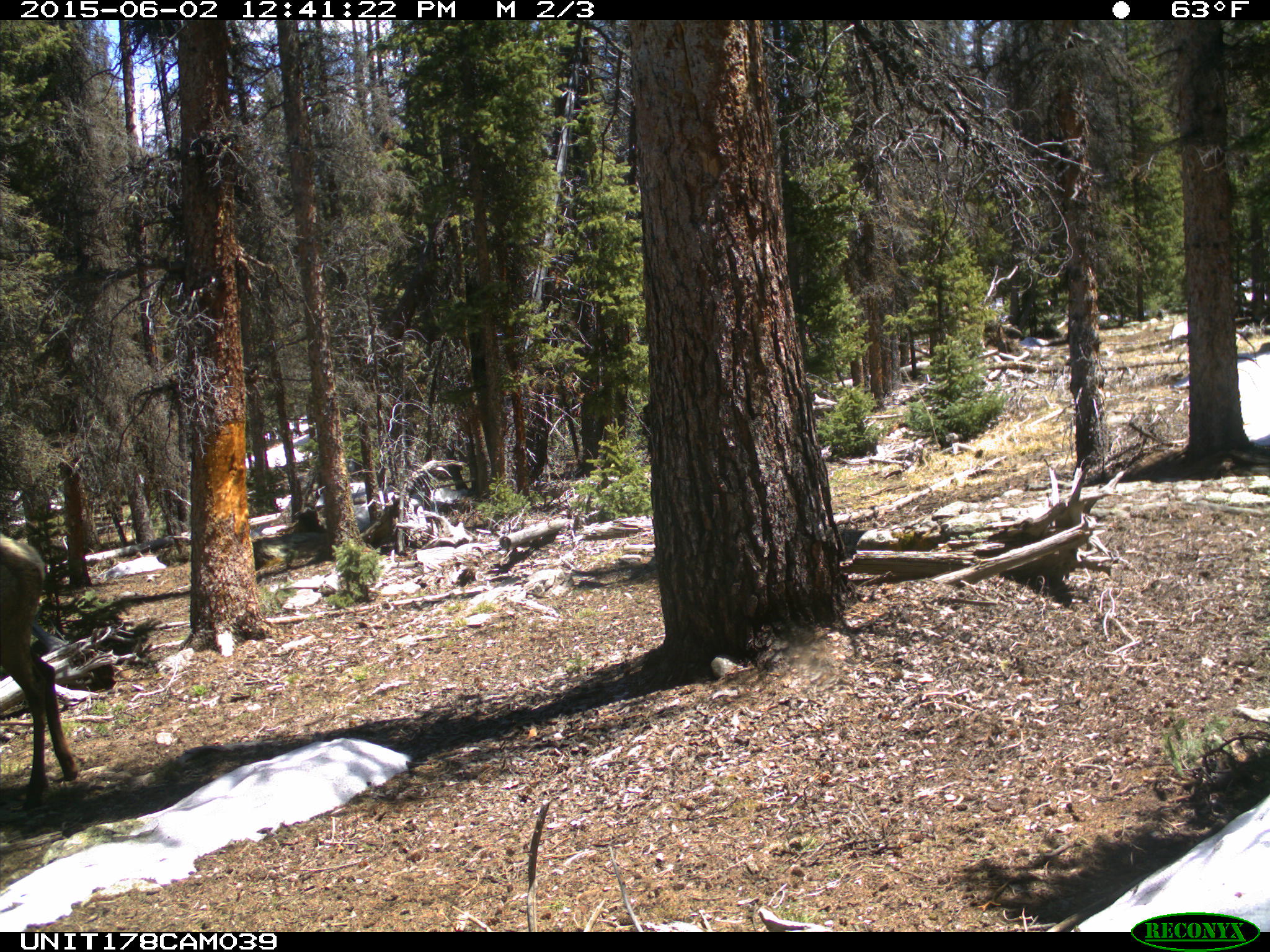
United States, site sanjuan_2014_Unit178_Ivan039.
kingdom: Animalia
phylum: Chordata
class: Mammalia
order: Artiodactyla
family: Cervidae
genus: Cervus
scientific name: Cervus elaphus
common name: red deer